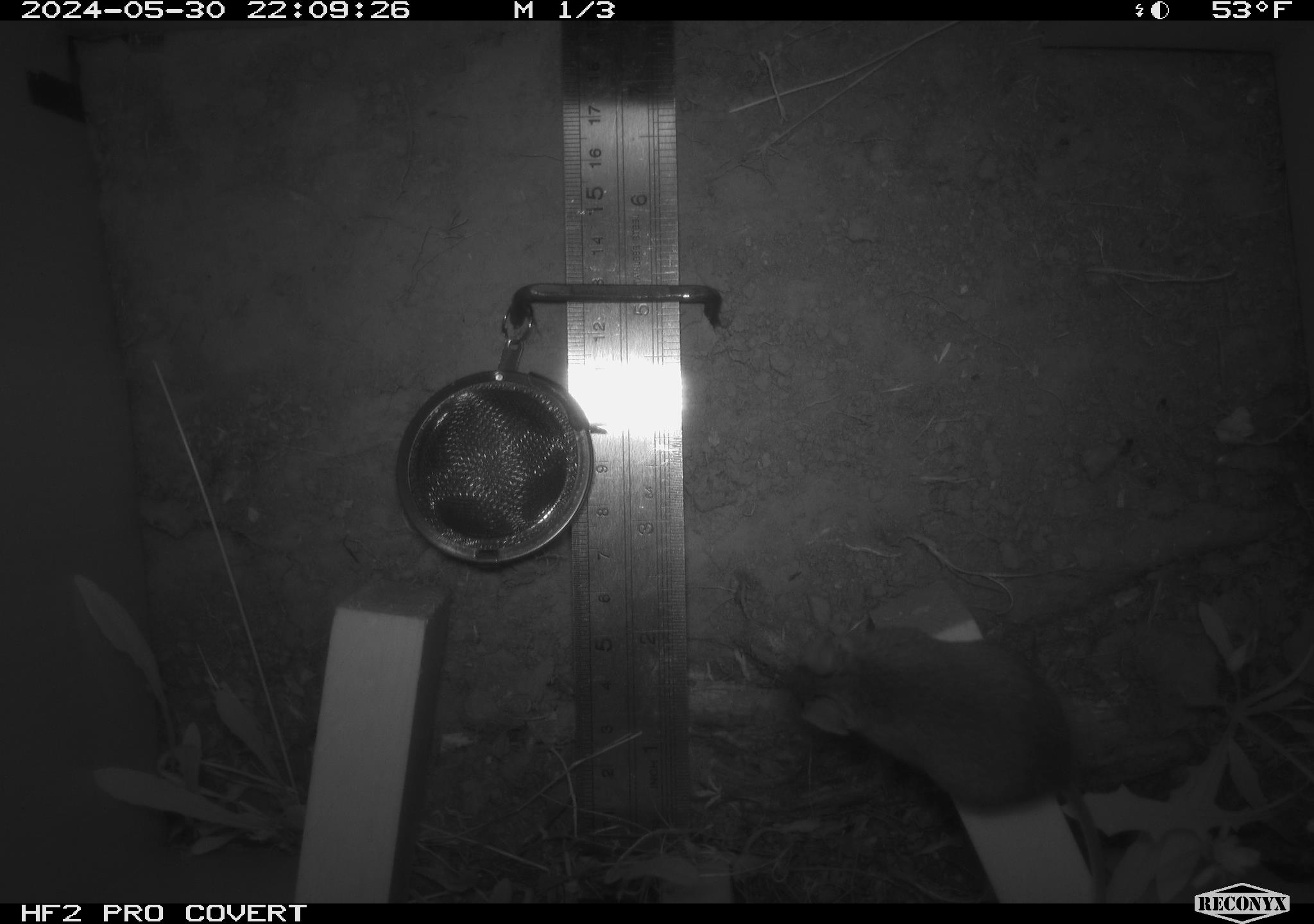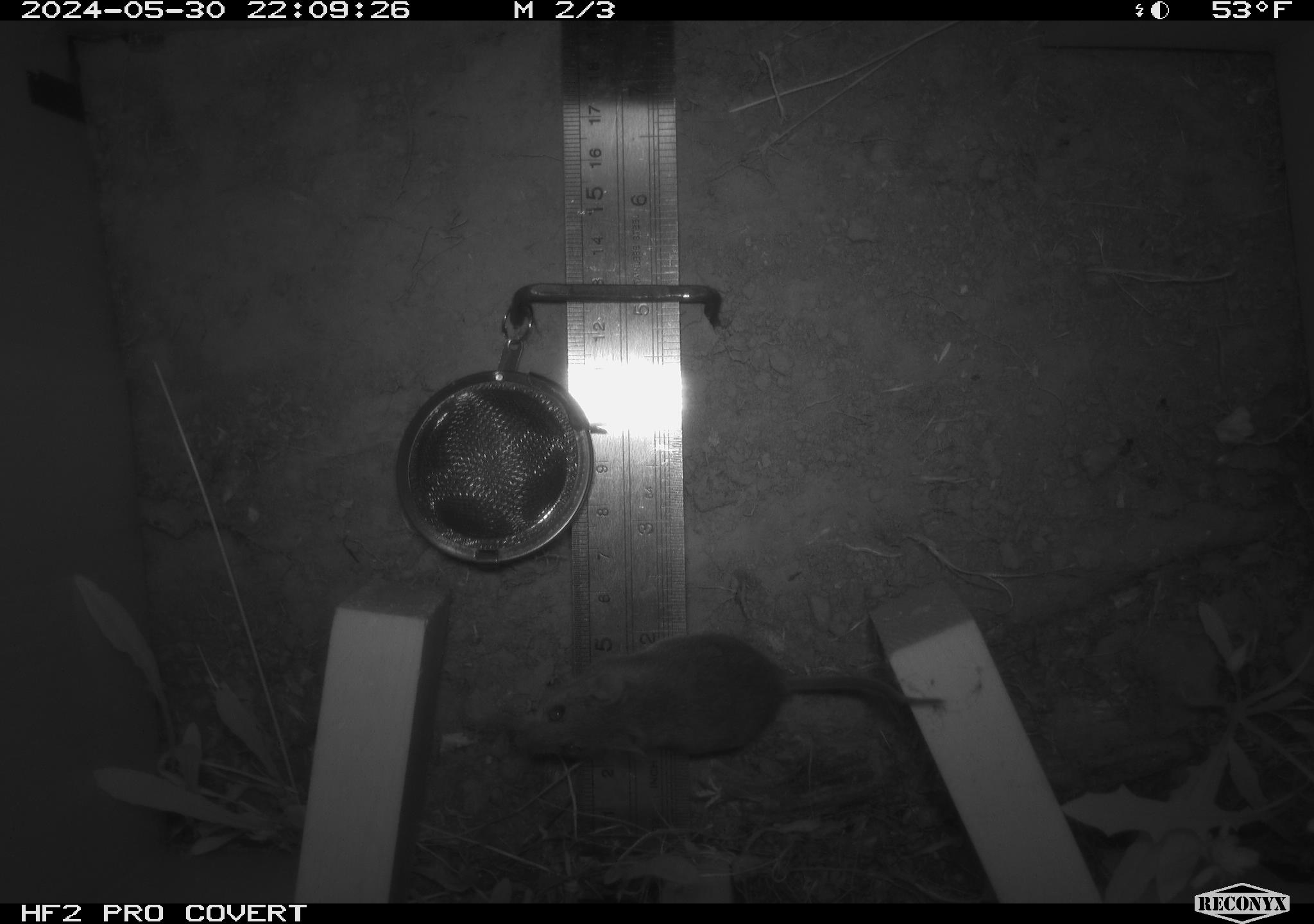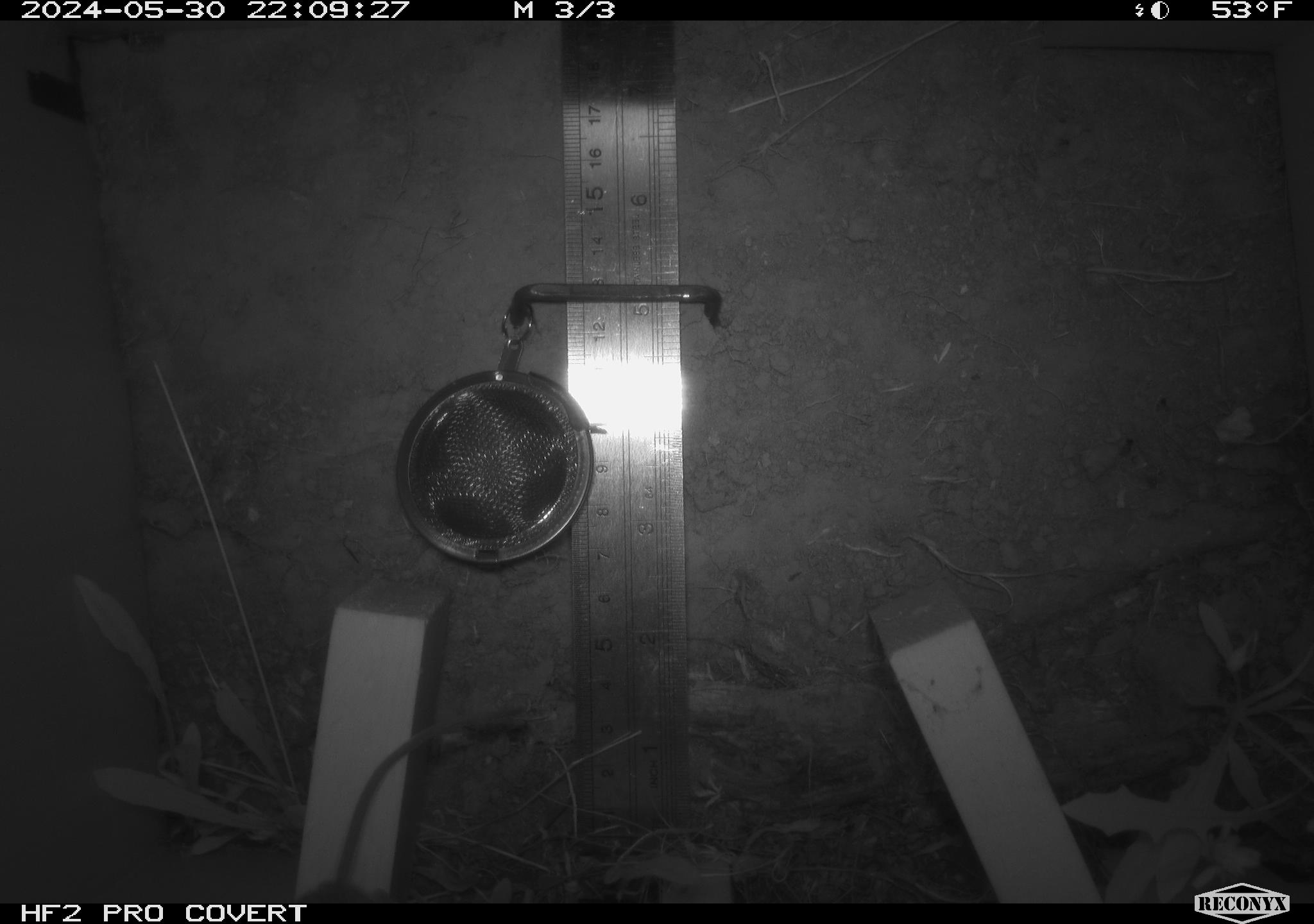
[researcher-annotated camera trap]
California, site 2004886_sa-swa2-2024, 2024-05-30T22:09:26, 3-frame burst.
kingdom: Animalia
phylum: Chordata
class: Mammalia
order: Rodentia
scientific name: Rodentia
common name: mouse species